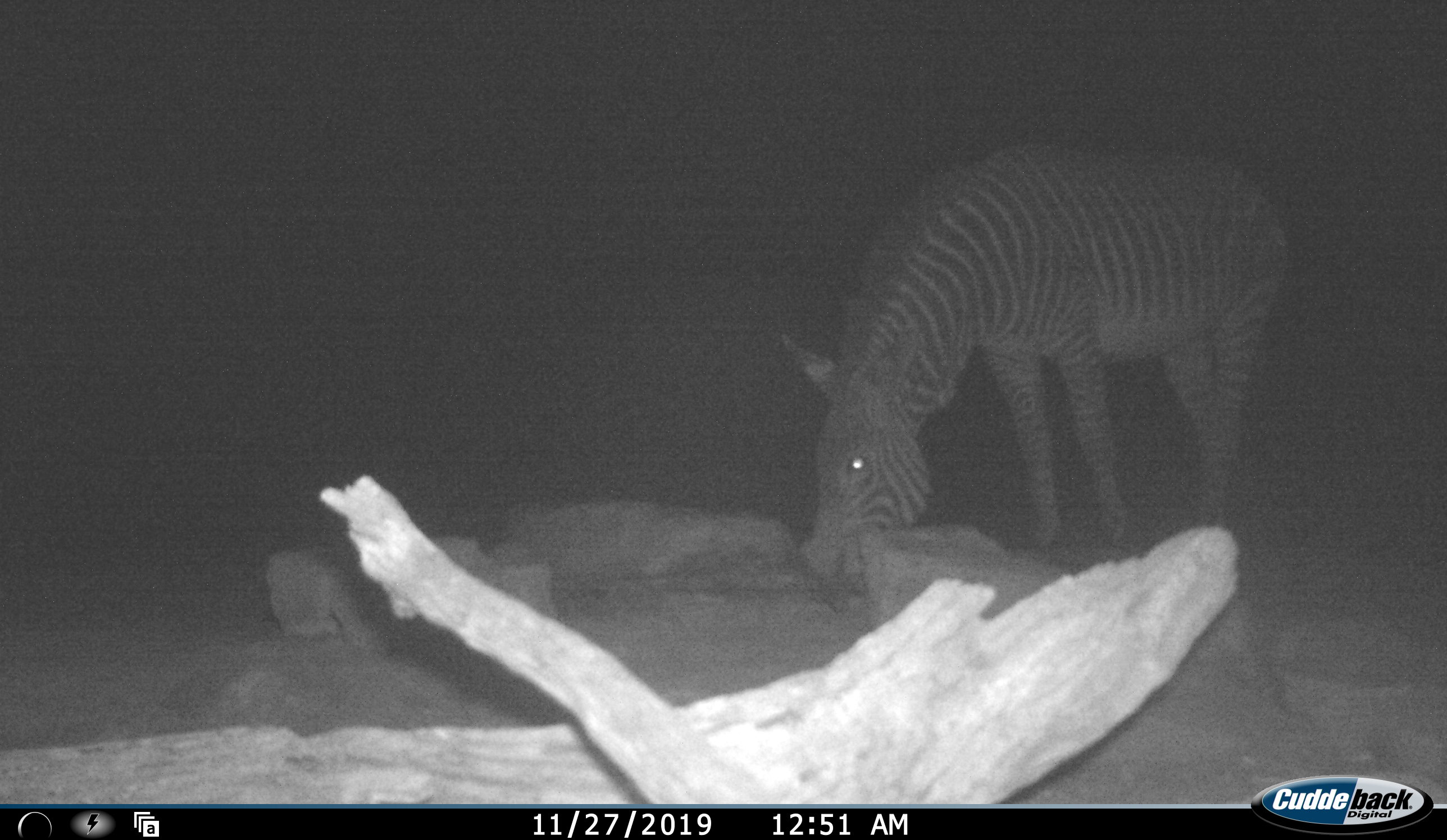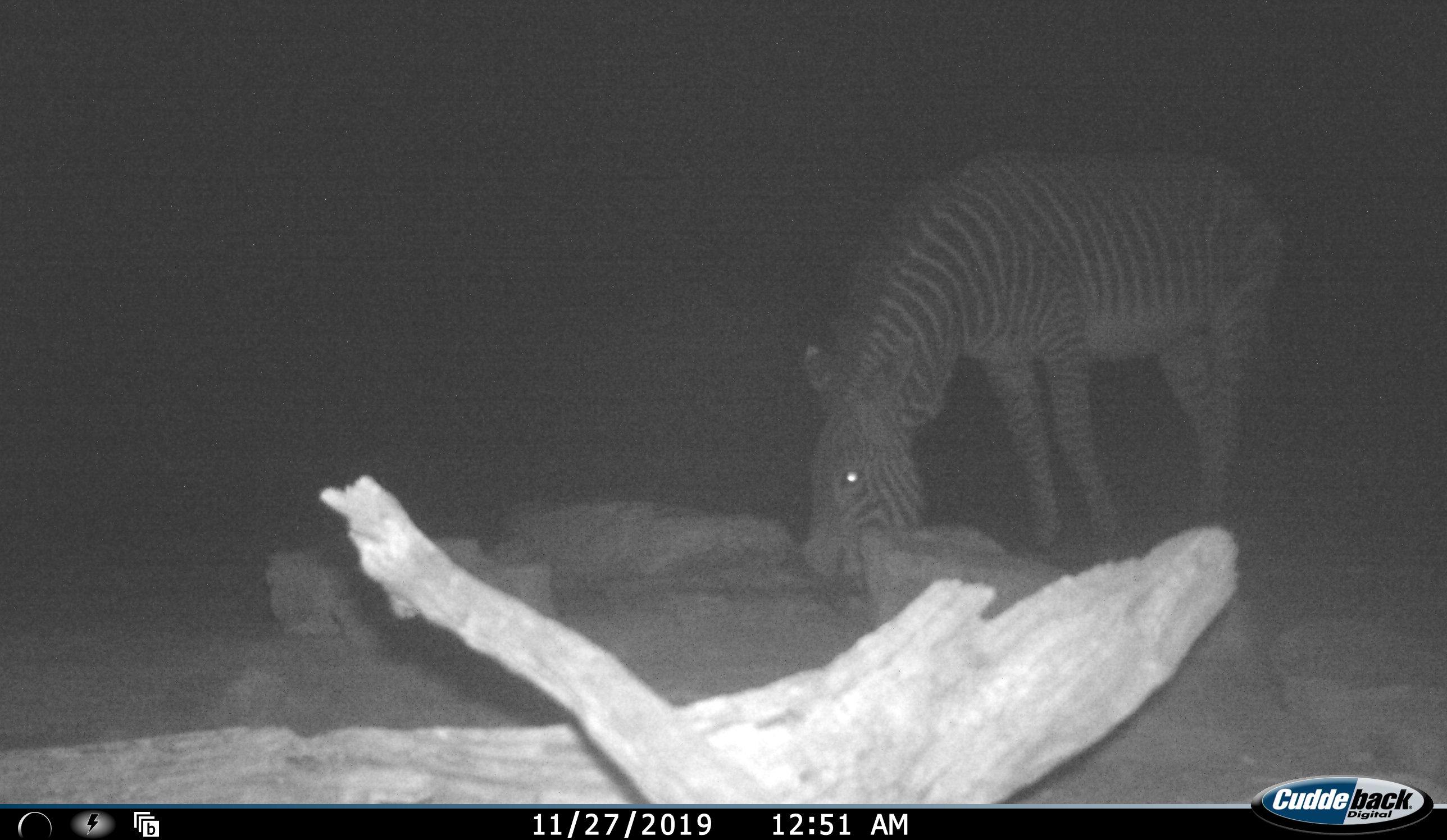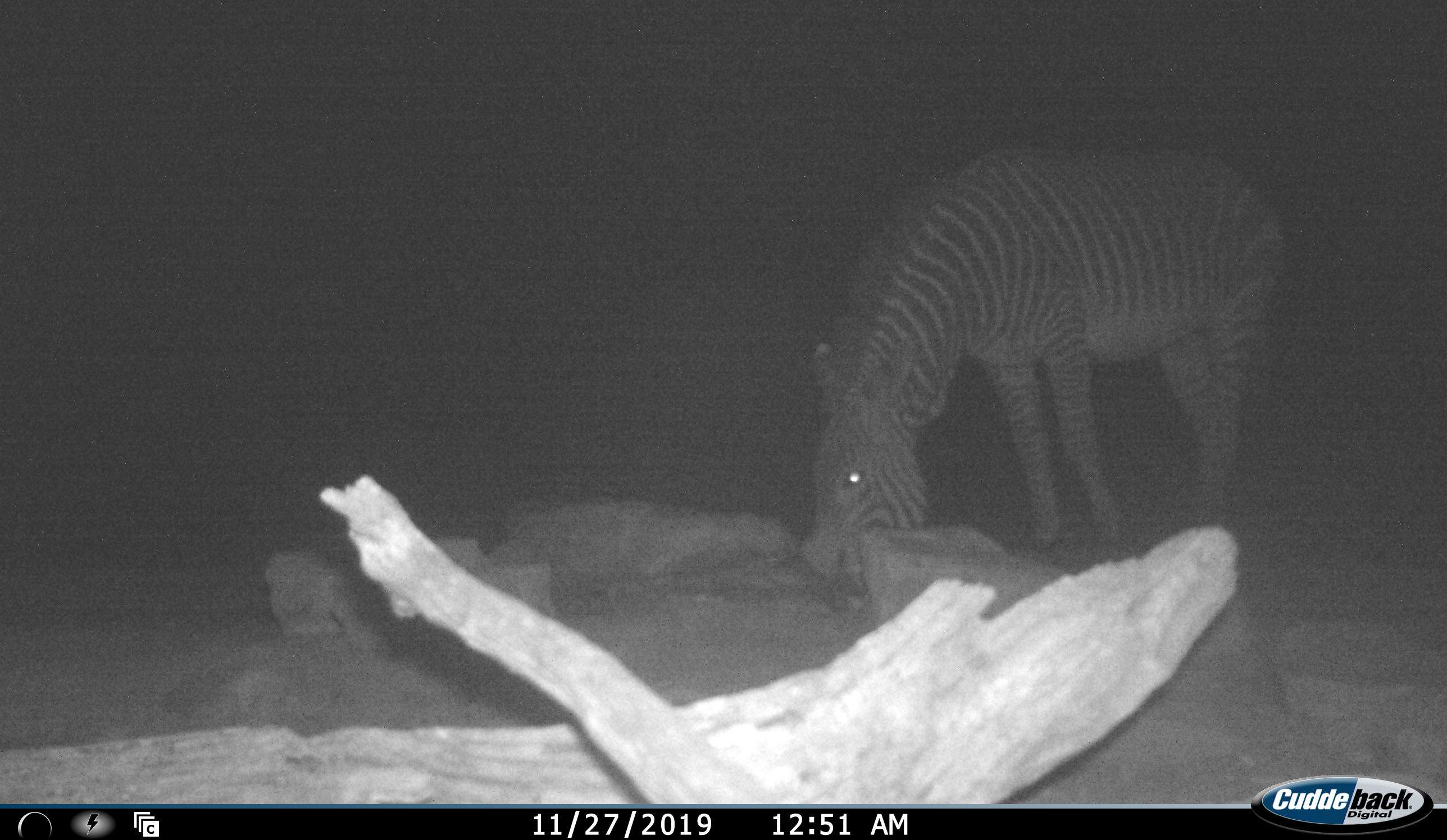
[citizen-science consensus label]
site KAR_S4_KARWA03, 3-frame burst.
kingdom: Animalia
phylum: Chordata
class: Mammalia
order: Perissodactyla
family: Equidae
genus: Equus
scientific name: Equus zebra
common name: mountain zebra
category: zebramountain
Zebramountain (mountain zebra) (Equus zebra), count 1. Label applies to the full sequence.